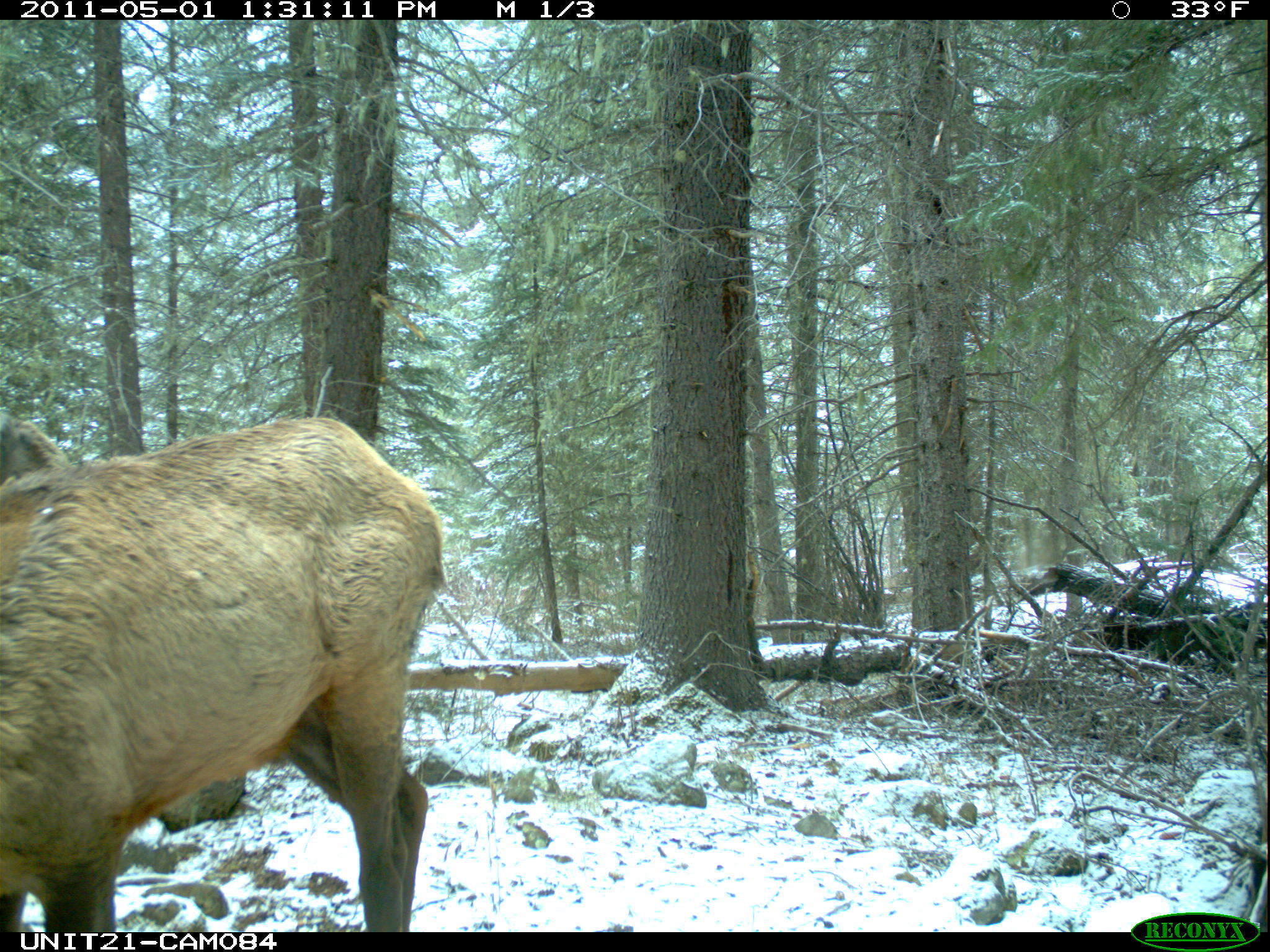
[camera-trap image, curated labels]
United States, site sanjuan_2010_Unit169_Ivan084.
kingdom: Animalia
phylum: Chordata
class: Mammalia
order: Artiodactyla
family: Cervidae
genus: Cervus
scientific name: Cervus elaphus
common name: red deer